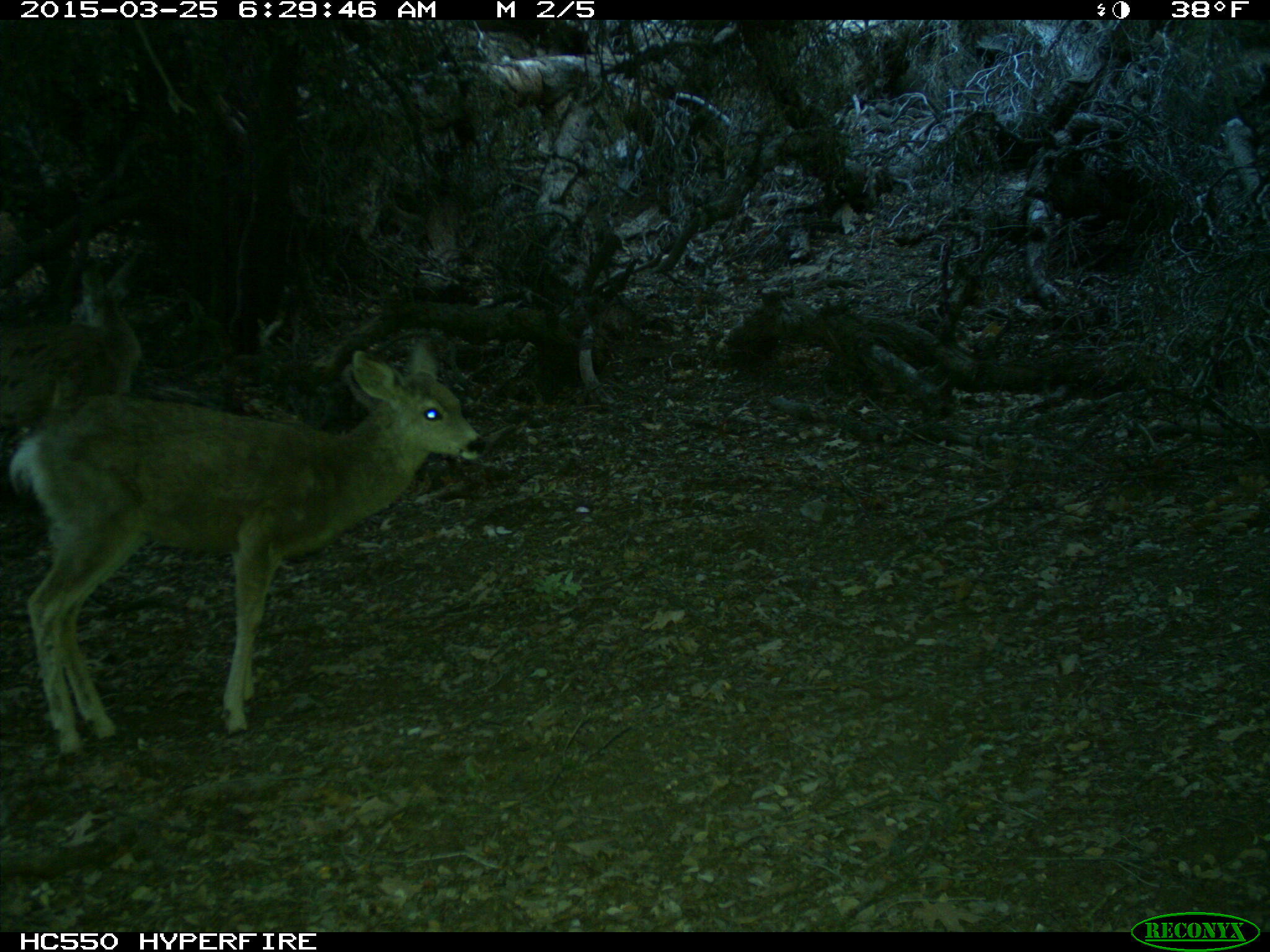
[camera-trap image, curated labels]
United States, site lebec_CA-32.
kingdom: Animalia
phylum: Chordata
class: Mammalia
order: Artiodactyla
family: Cervidae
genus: Odocoileus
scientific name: Odocoileus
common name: deer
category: unidentified deer